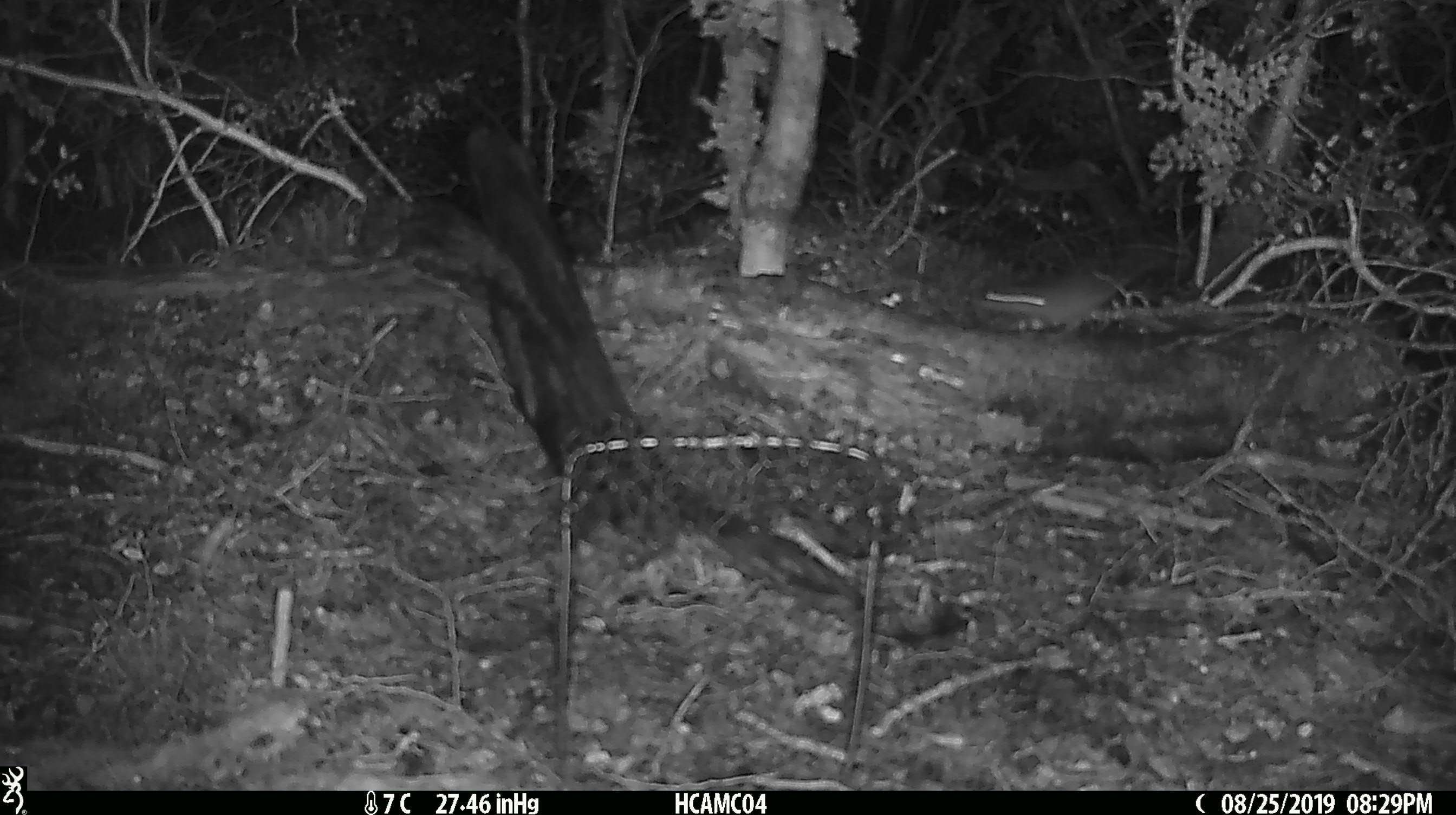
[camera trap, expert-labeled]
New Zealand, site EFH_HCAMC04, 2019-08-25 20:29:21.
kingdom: Animalia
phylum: Chordata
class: Mammalia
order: Rodentia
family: Muridae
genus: Mus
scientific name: Mus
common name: mouse